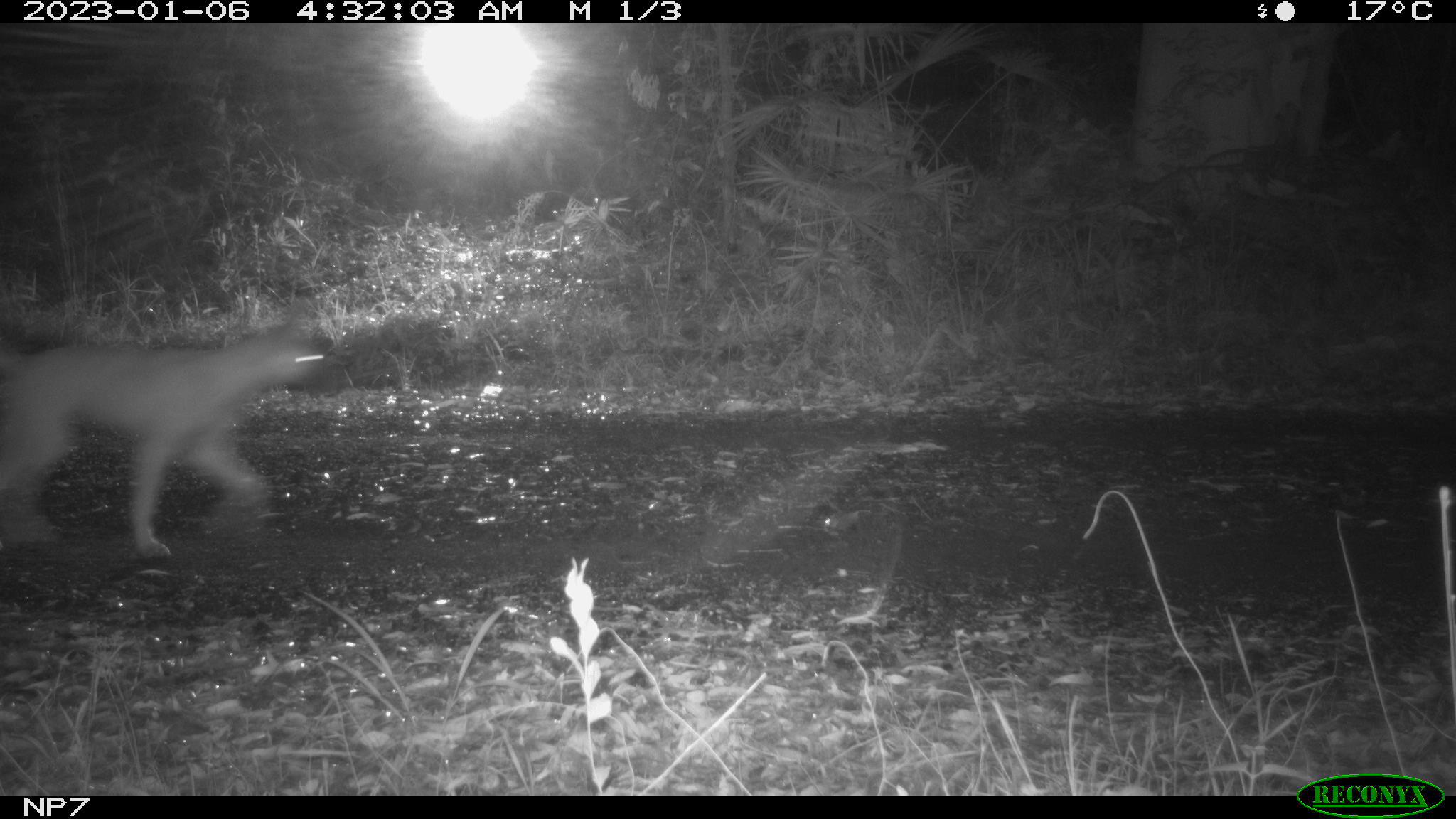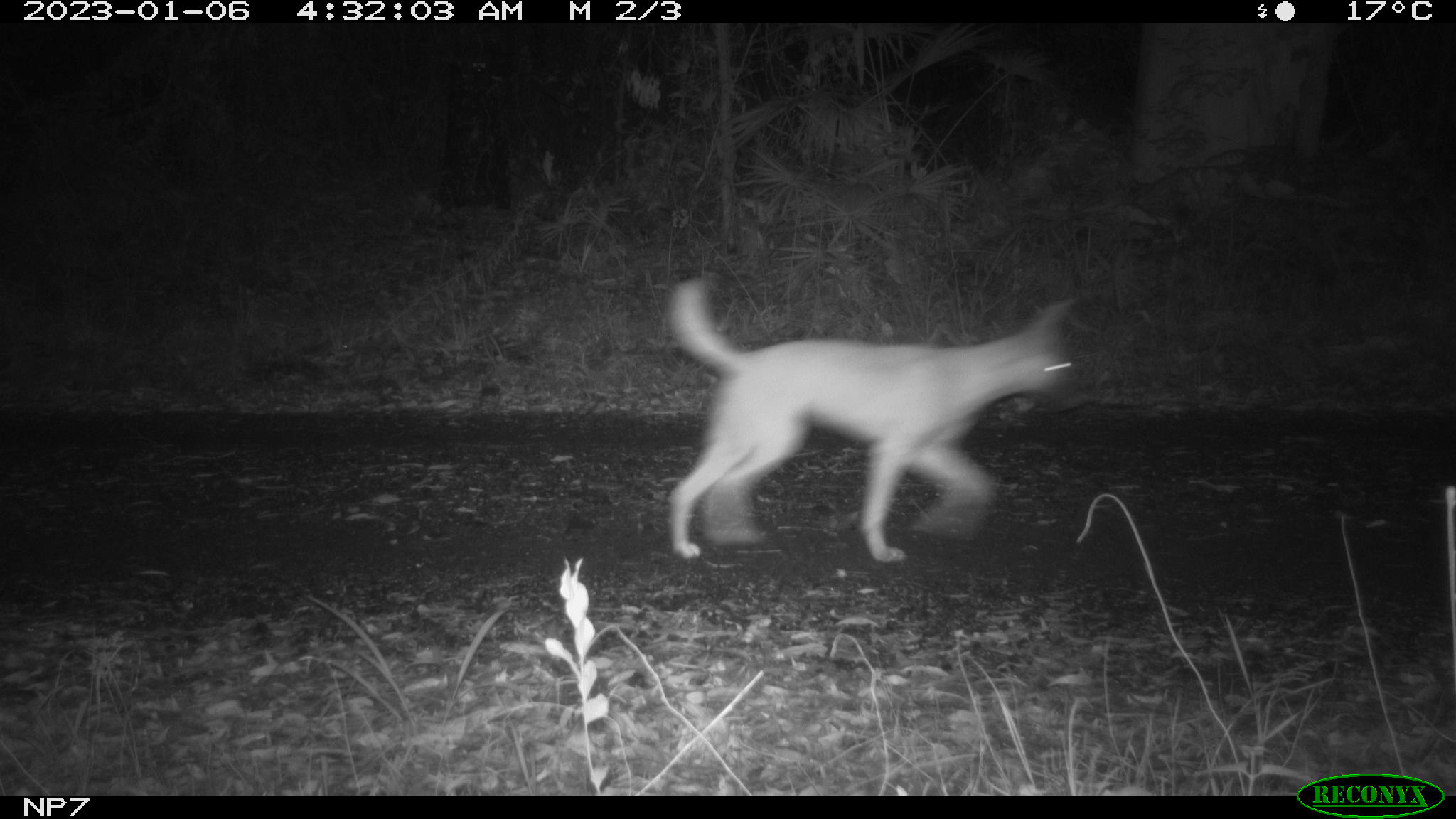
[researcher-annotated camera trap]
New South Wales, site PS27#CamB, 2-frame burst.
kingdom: Animalia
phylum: Chordata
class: Mammalia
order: Carnivora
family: Canidae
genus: Canis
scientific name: Canis familiaris dingo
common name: dingo